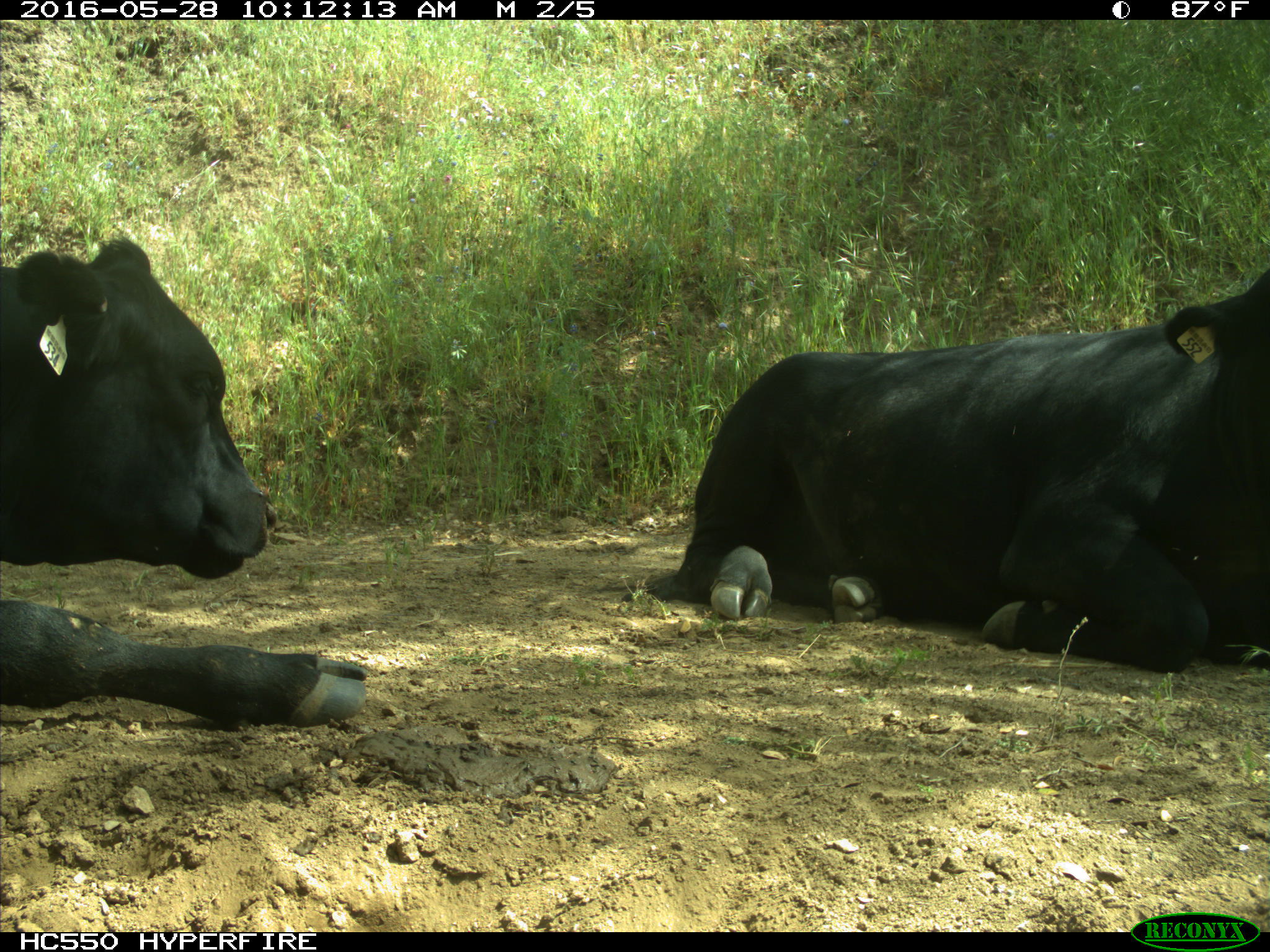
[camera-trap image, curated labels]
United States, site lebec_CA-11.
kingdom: Animalia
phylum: Chordata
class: Mammalia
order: Artiodactyla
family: Bovidae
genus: Bos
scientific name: Bos taurus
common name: domestic cow